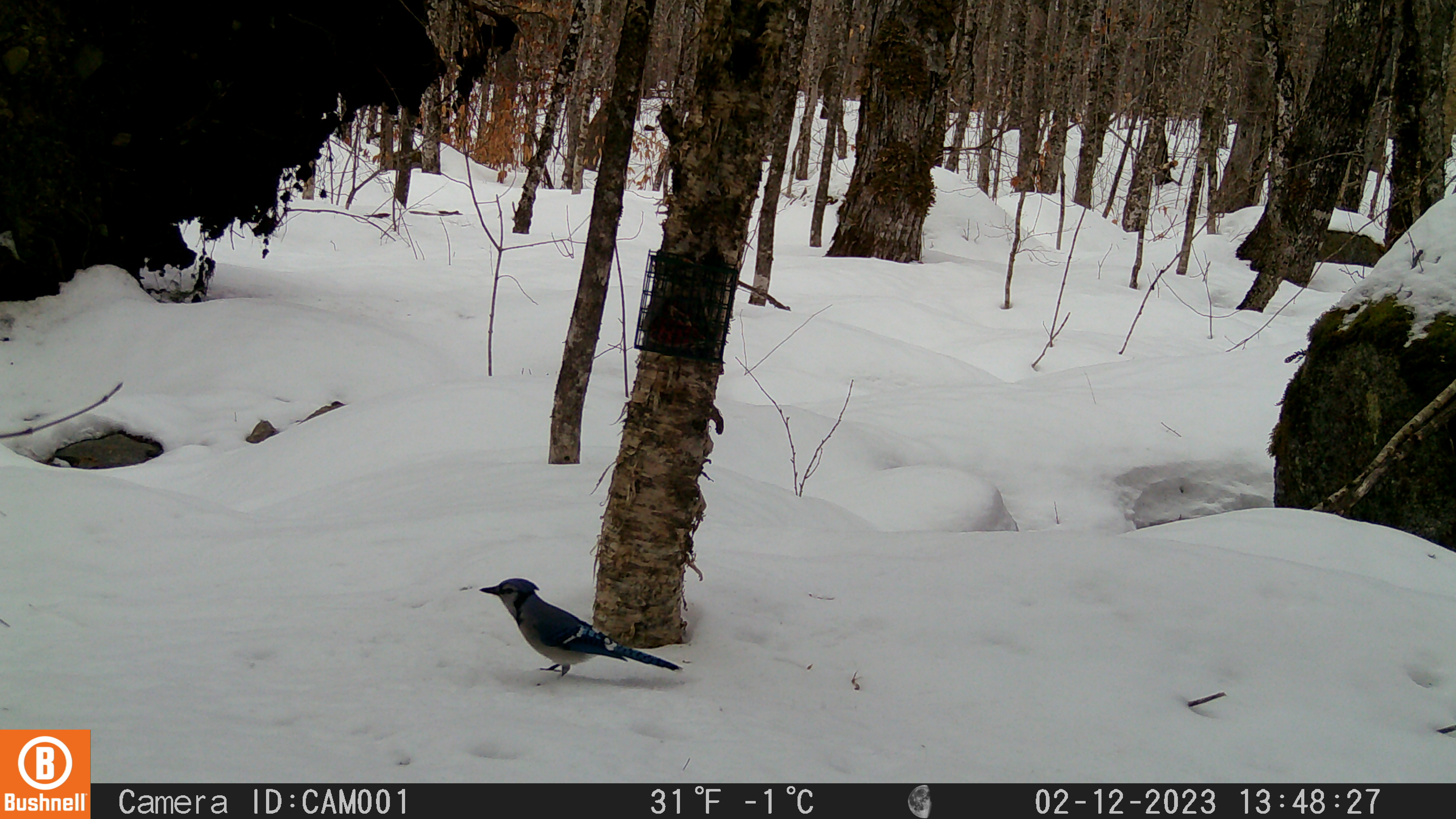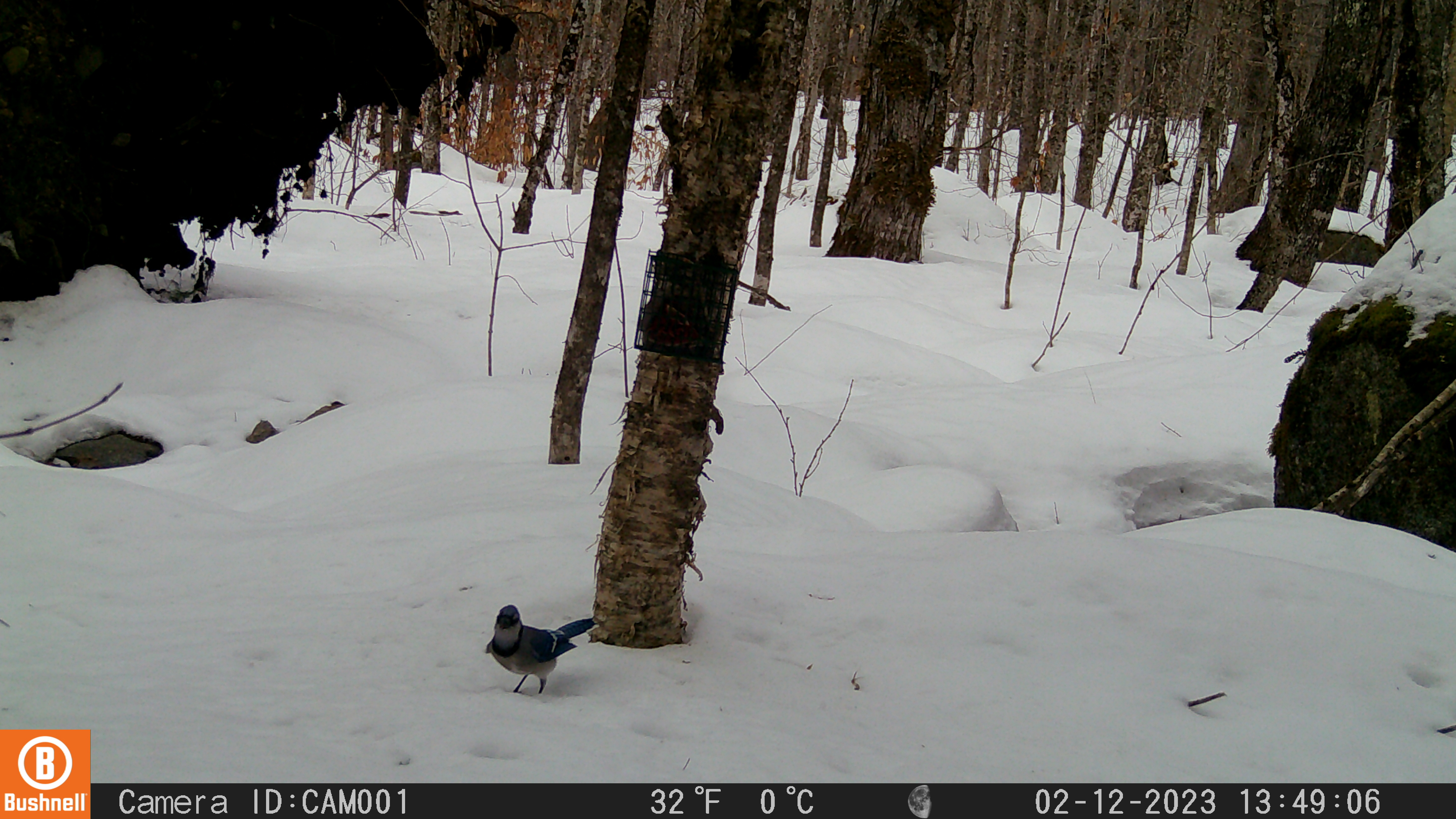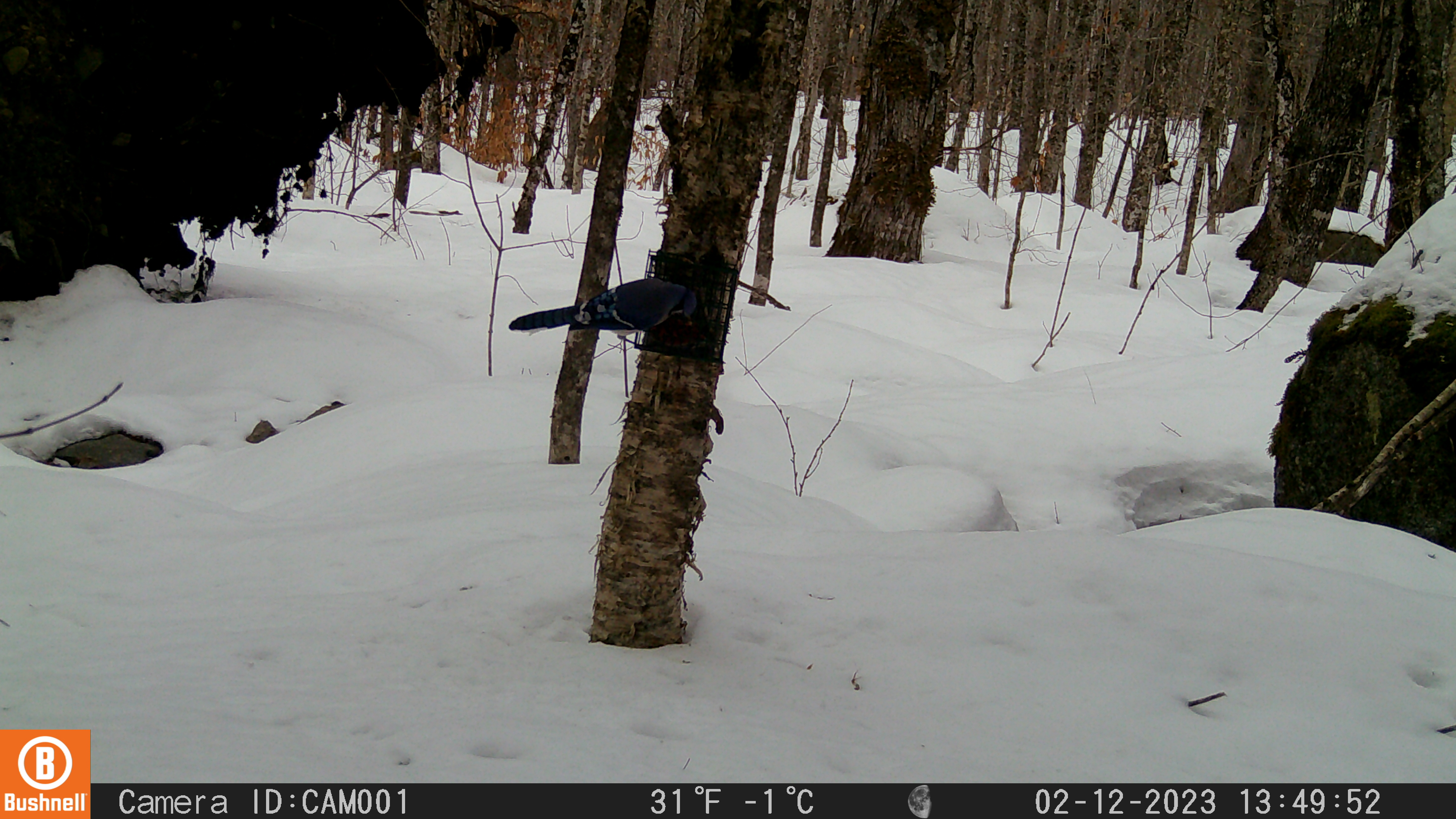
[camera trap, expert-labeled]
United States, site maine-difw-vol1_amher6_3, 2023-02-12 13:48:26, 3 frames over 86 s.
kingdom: Animalia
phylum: Chordata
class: Aves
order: Passeriformes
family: Corvidae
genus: Cyanocitta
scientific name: Cyanocitta cristata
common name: blue jay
Blue jay (Cyanocitta cristata).